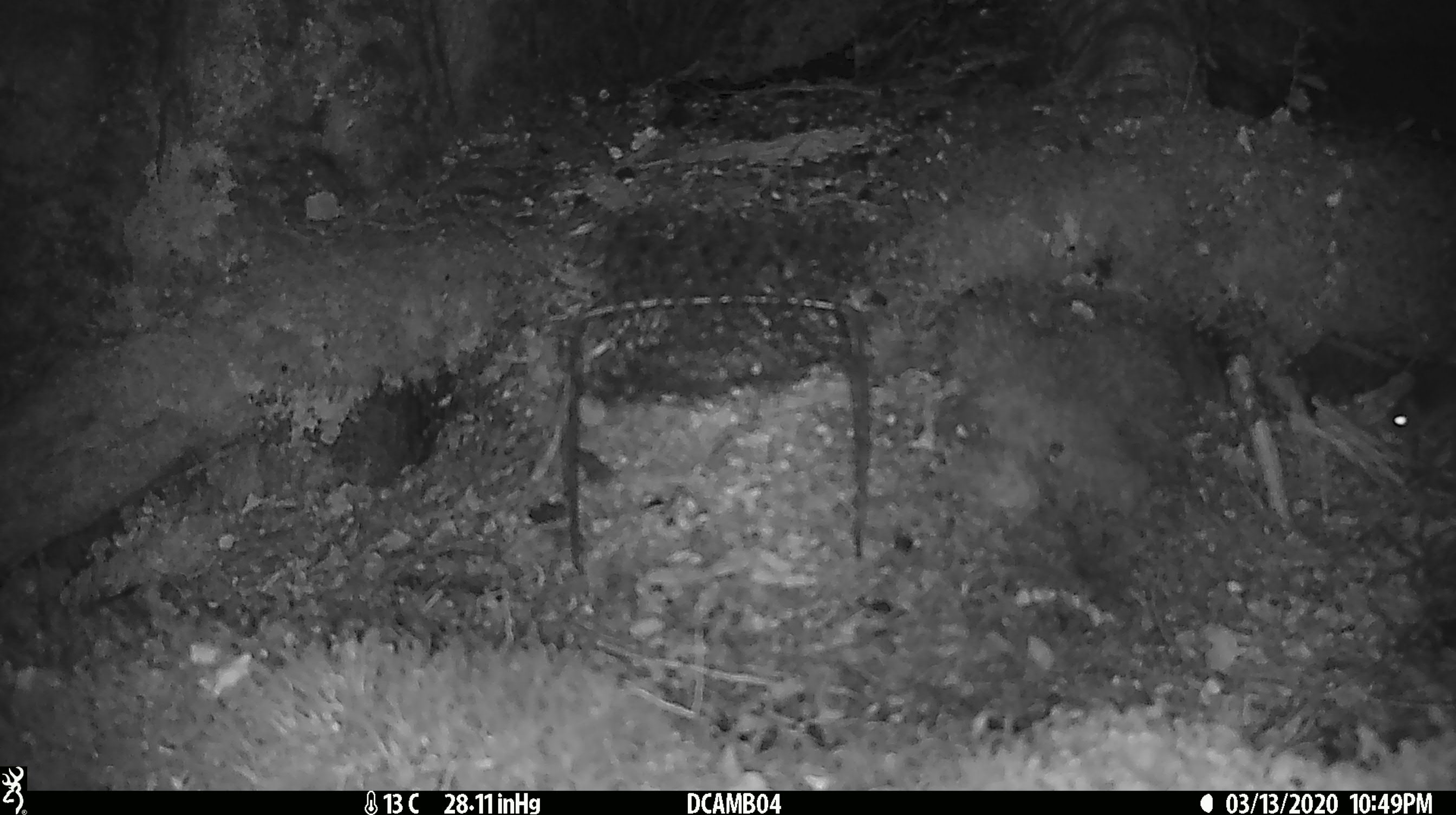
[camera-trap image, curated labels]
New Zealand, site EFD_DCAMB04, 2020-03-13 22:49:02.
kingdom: Animalia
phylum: Chordata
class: Mammalia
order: Rodentia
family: Muridae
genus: Mus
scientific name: Mus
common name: mouse